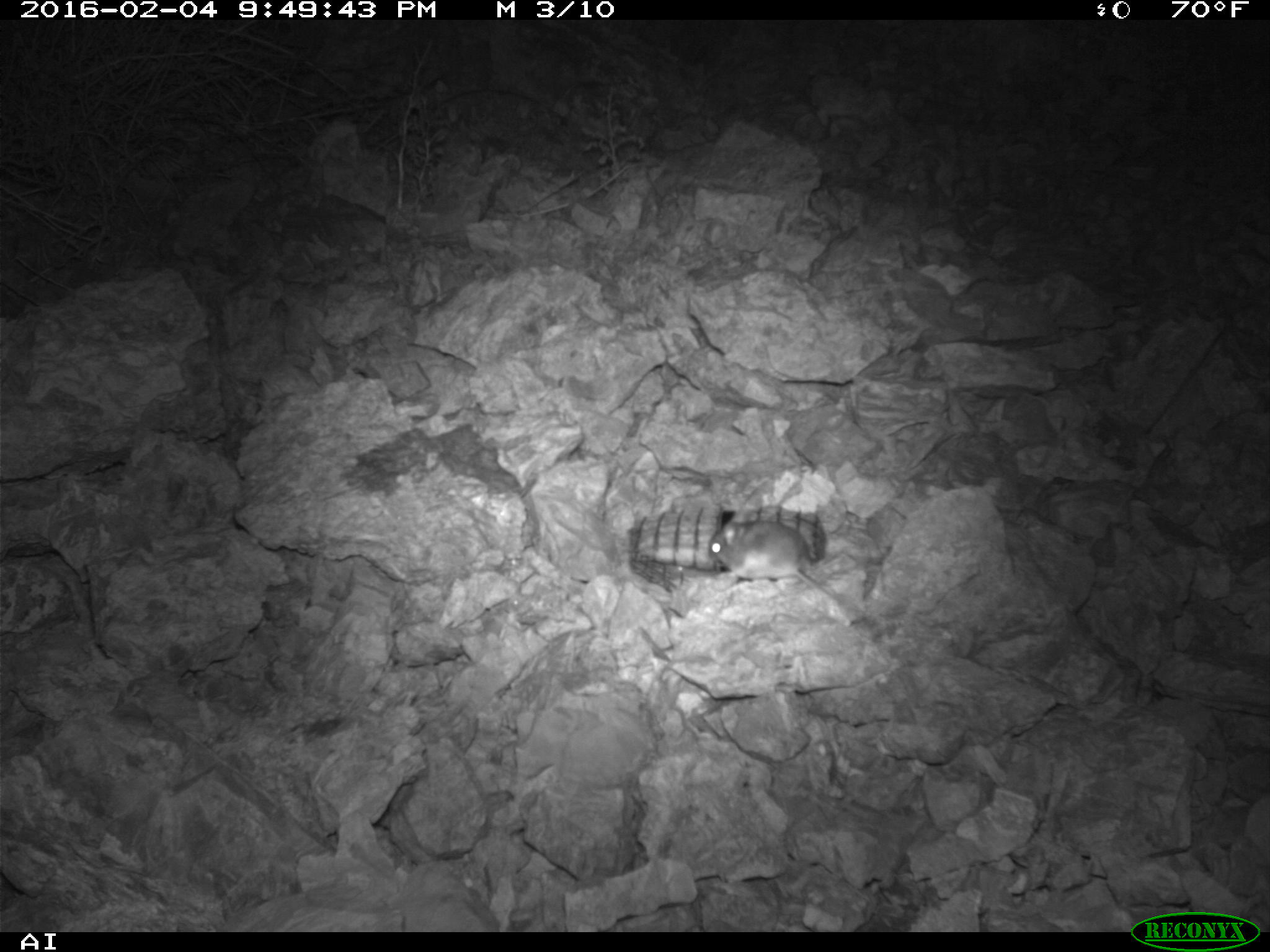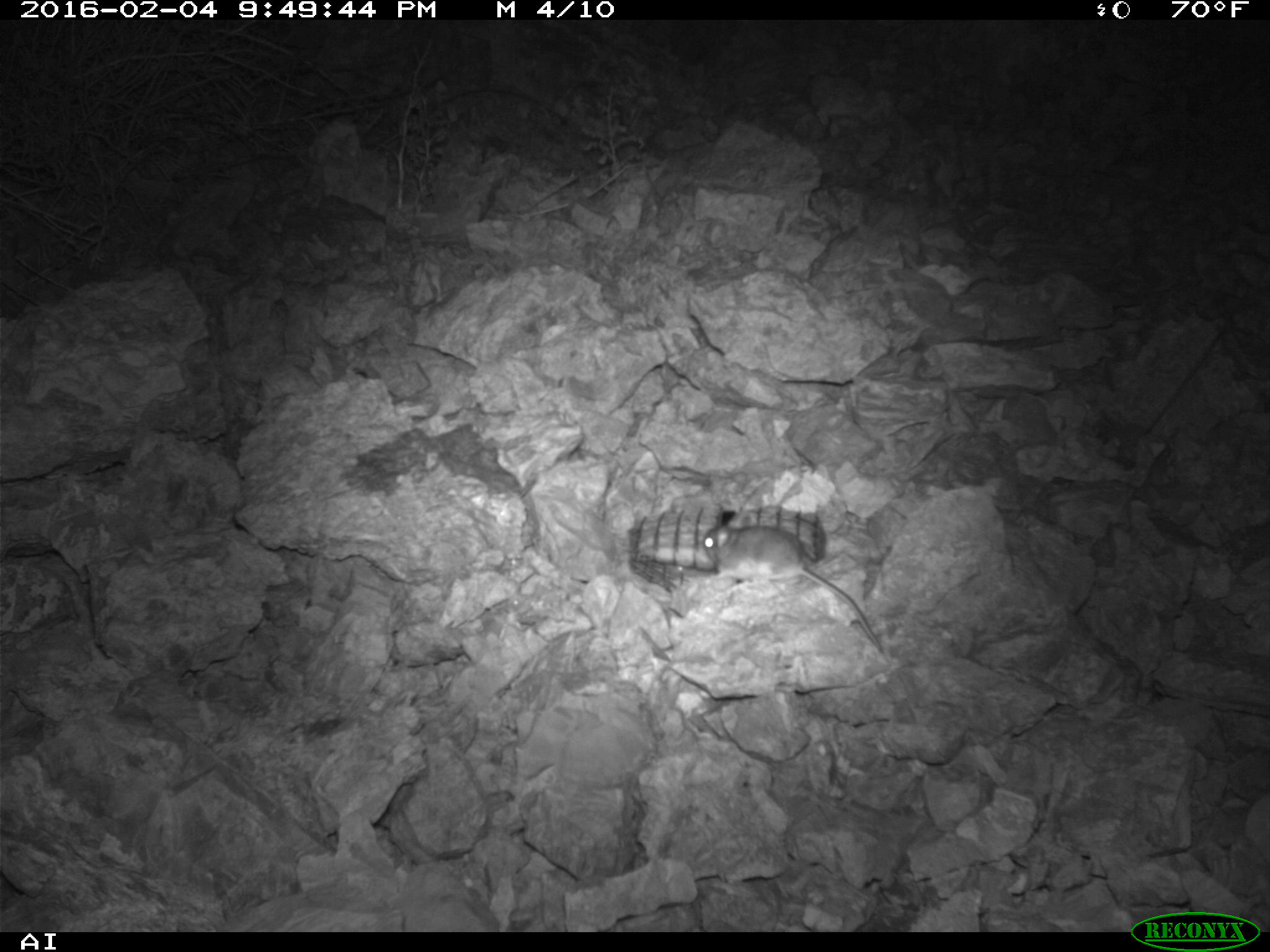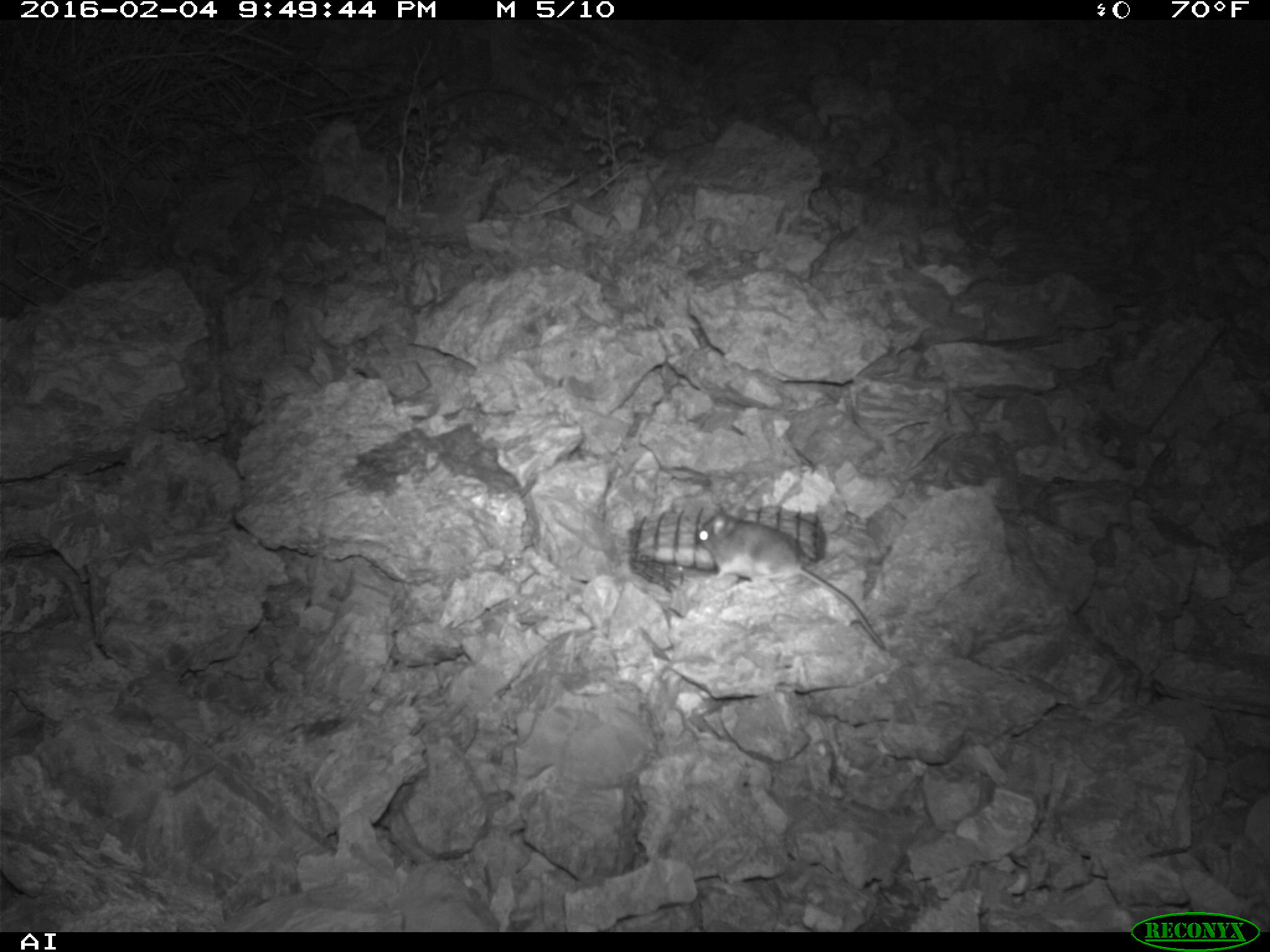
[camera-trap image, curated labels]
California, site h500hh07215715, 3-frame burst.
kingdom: Animalia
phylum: Chordata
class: Mammalia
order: Rodentia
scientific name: Rodentia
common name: rodent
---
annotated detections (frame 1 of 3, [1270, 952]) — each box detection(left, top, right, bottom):
rodent: detection(708, 521, 839, 599)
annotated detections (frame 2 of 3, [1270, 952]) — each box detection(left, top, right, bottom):
rodent: detection(701, 518, 882, 653)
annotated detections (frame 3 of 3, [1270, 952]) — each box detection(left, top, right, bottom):
rodent: detection(695, 505, 887, 651)